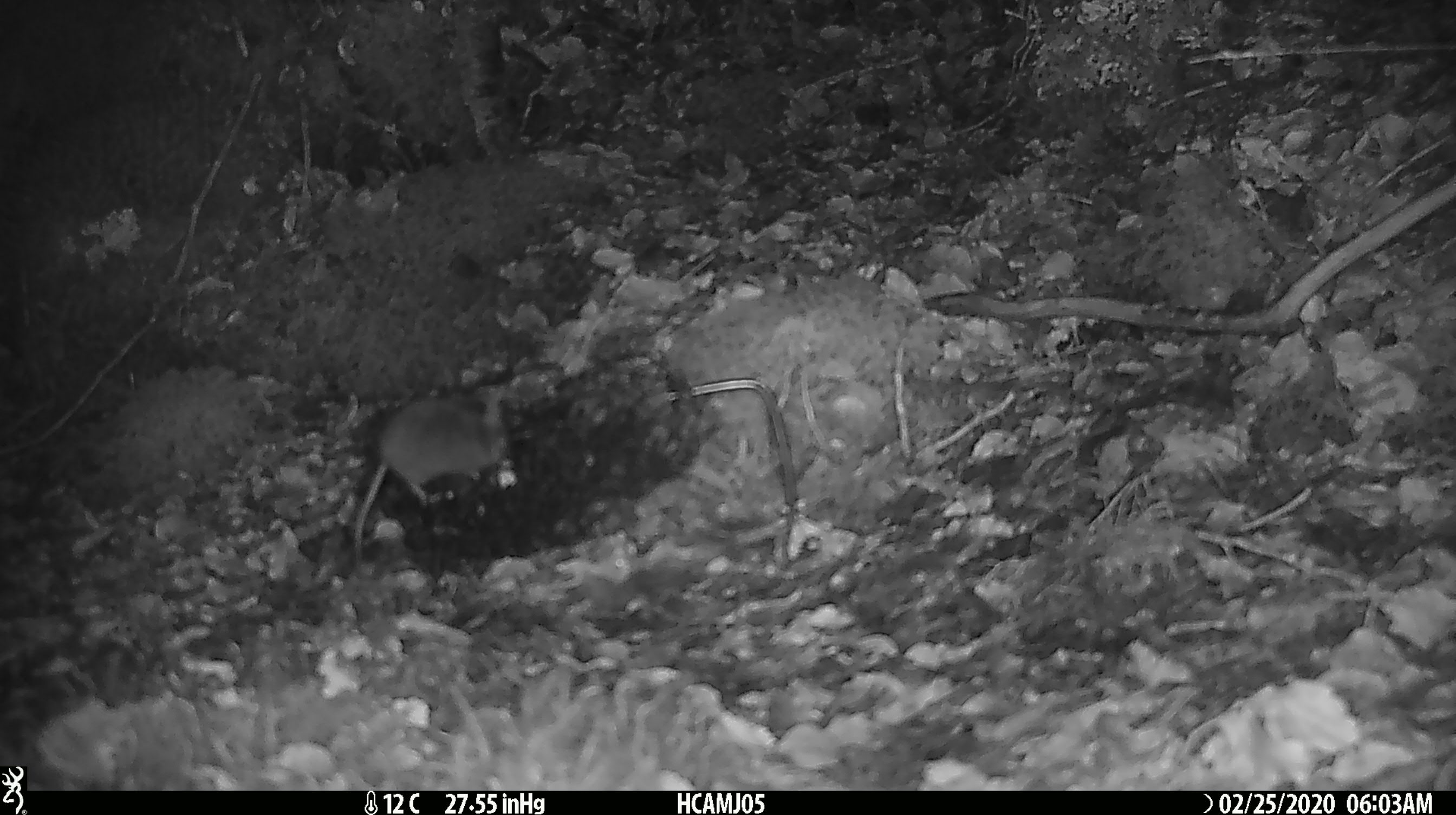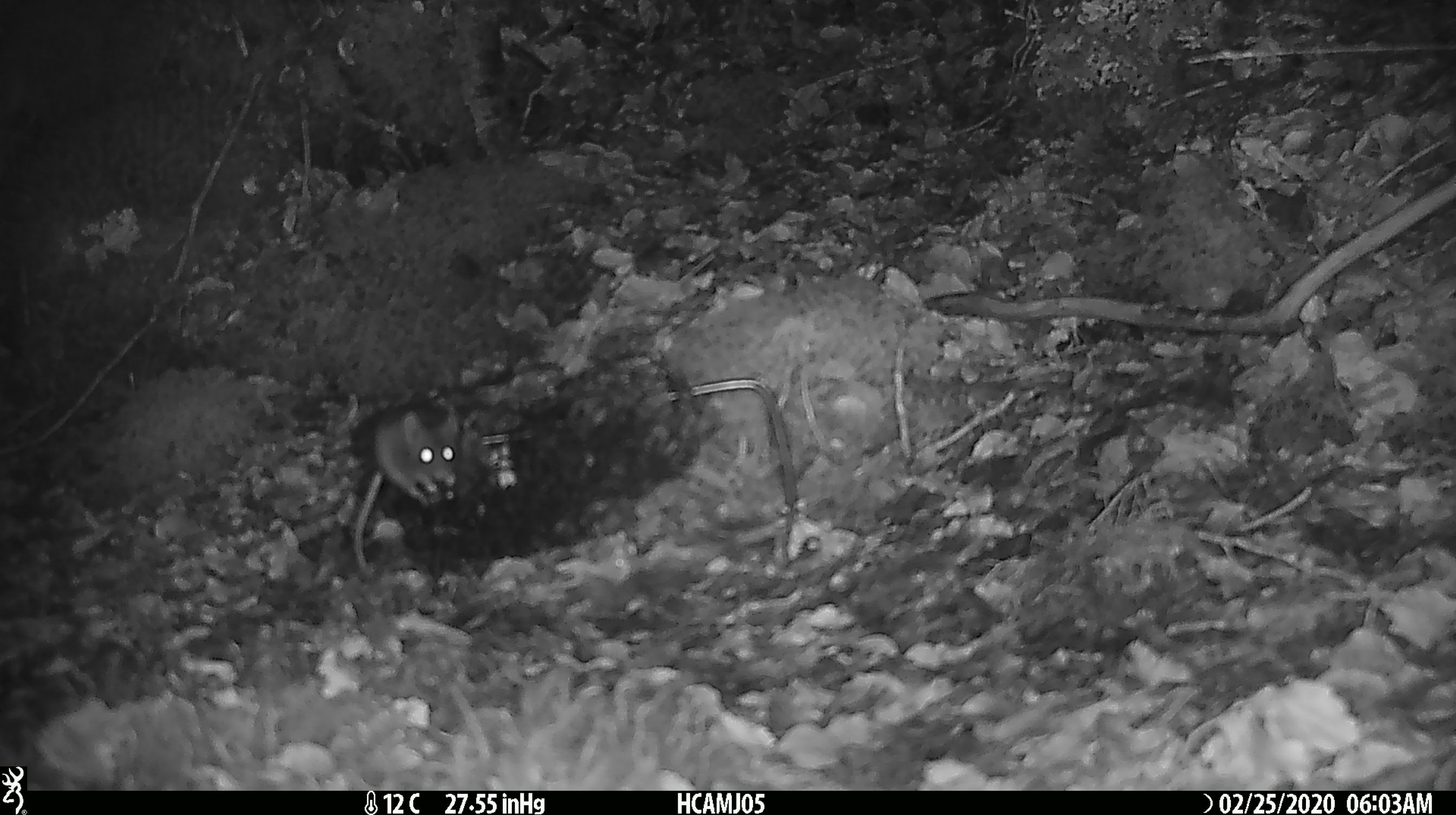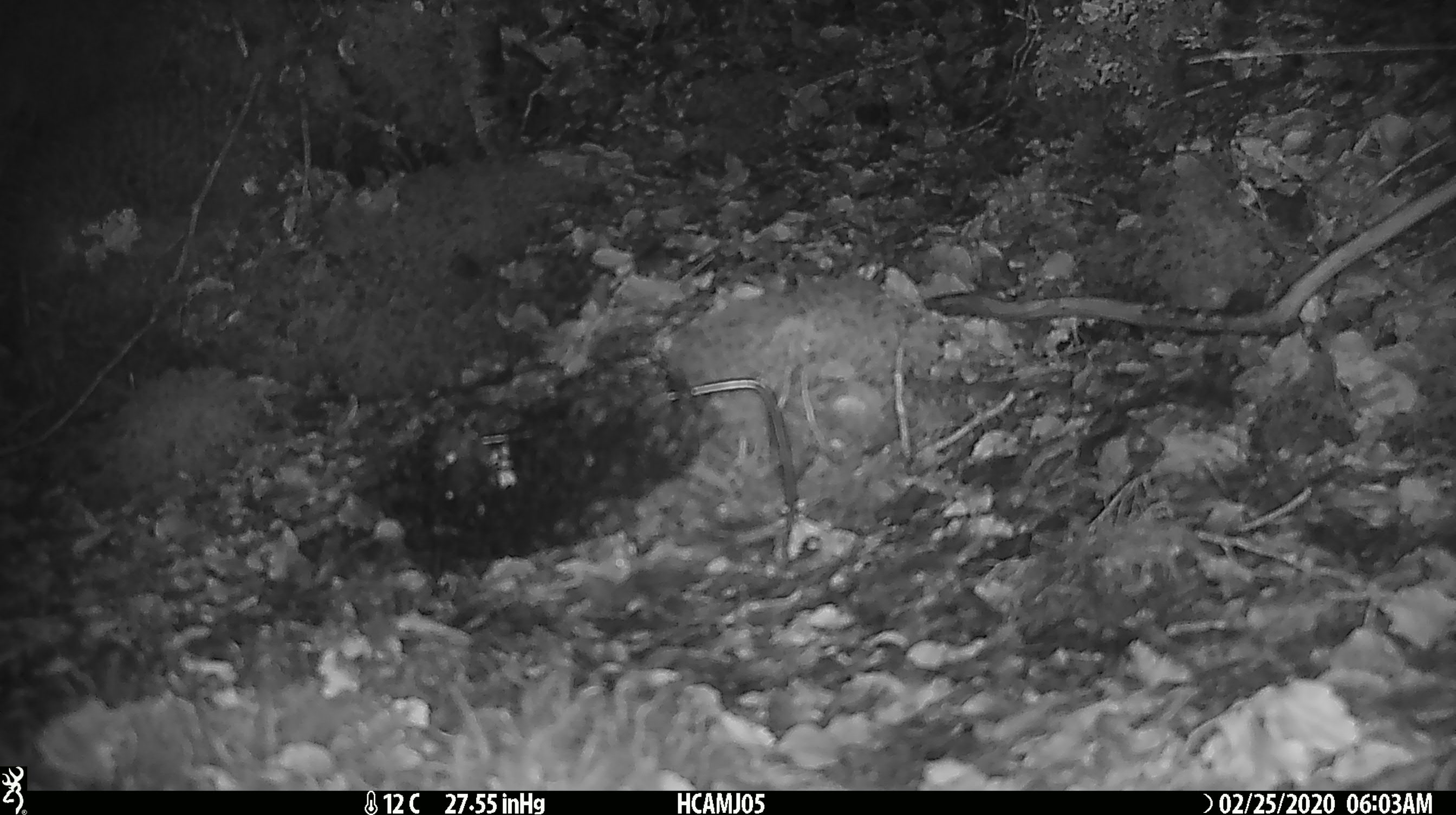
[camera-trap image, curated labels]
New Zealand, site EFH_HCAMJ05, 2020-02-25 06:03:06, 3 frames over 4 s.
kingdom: Animalia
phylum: Chordata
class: Mammalia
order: Rodentia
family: Muridae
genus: Mus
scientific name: Mus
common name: mouse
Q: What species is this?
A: Mouse (Mus).